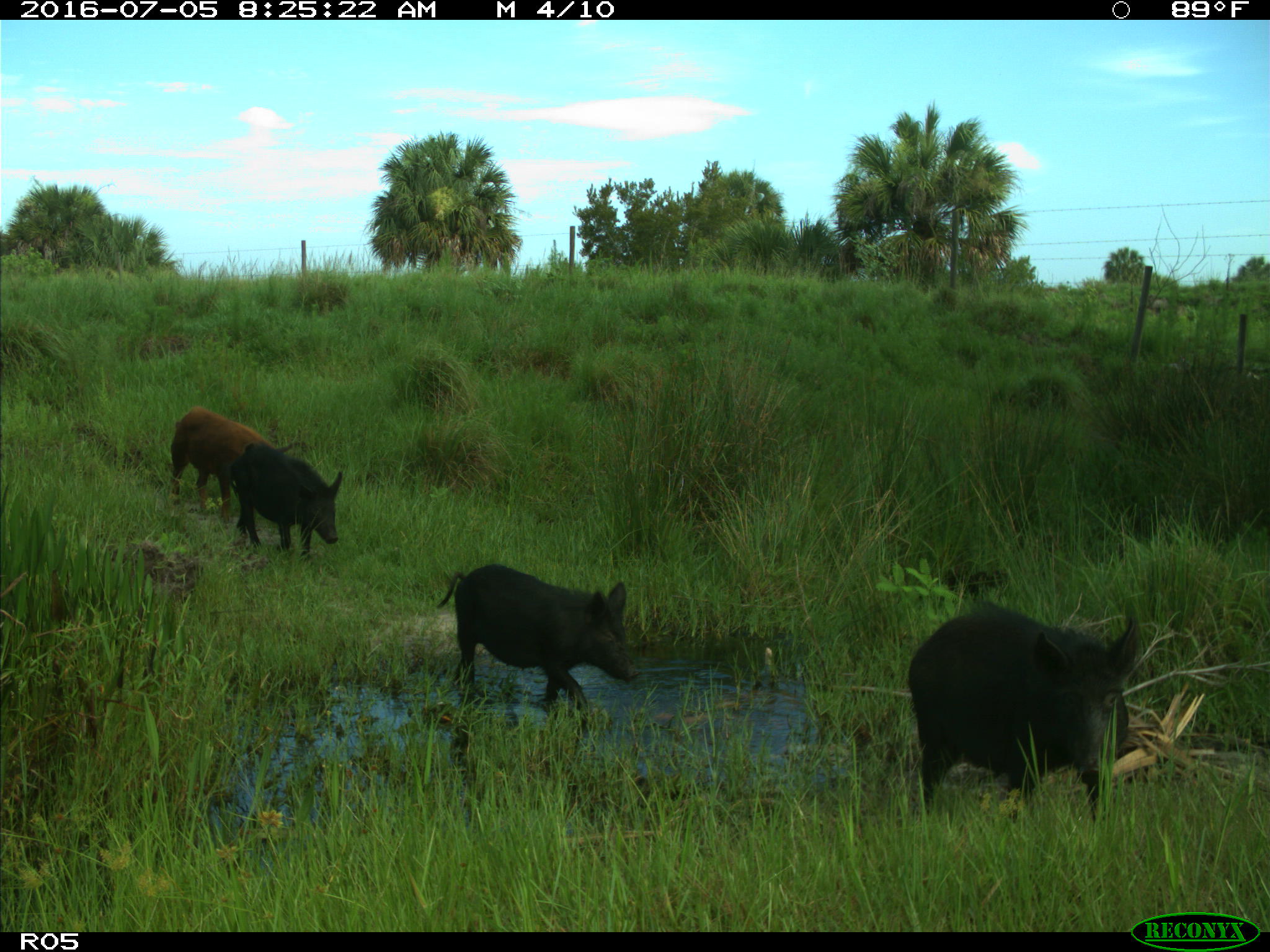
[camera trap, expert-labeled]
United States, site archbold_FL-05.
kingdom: Animalia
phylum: Chordata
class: Mammalia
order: Artiodactyla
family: Suidae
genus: Sus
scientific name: Sus scrofa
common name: wild boar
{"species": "Sus scrofa (wild boar)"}